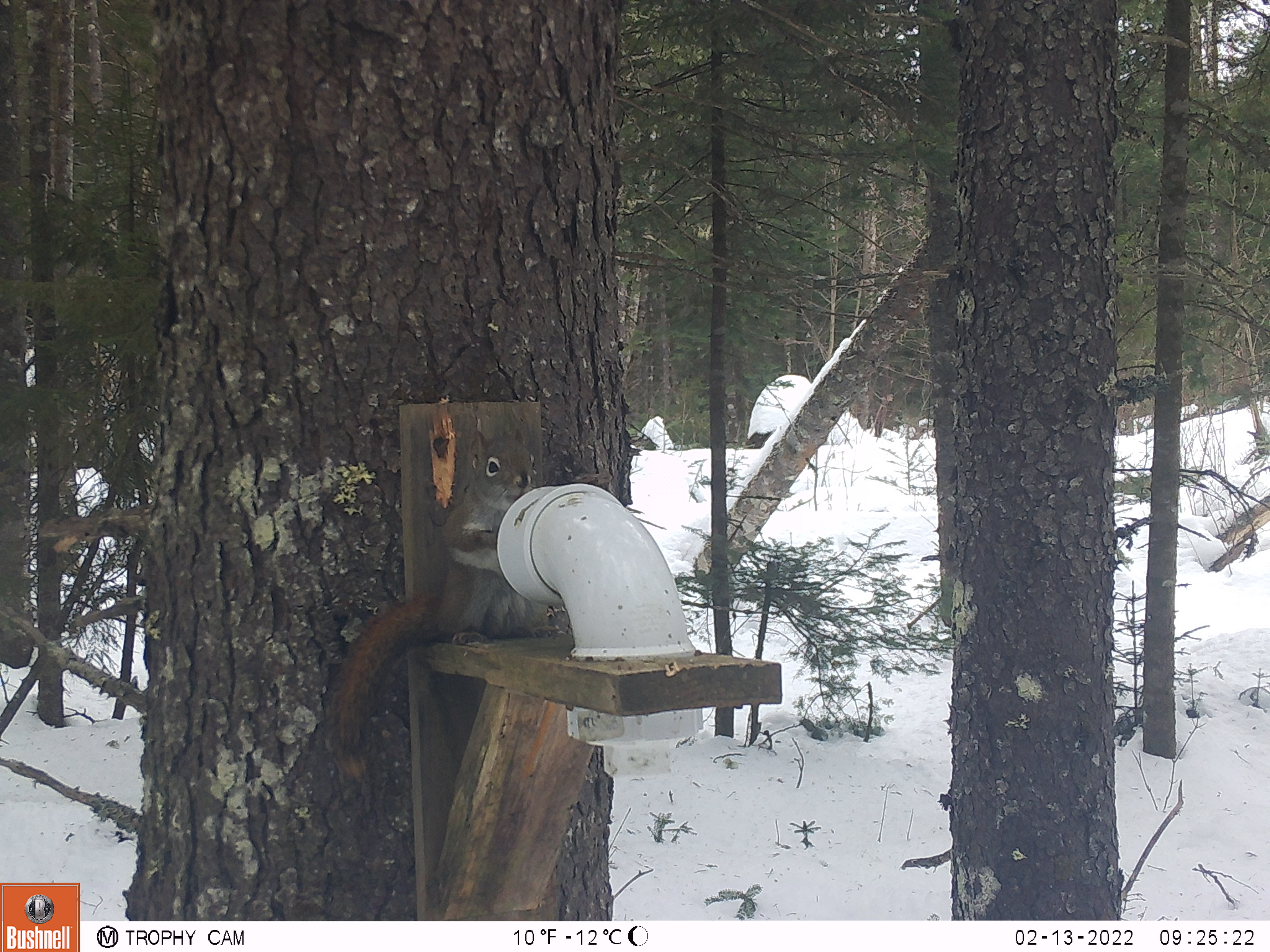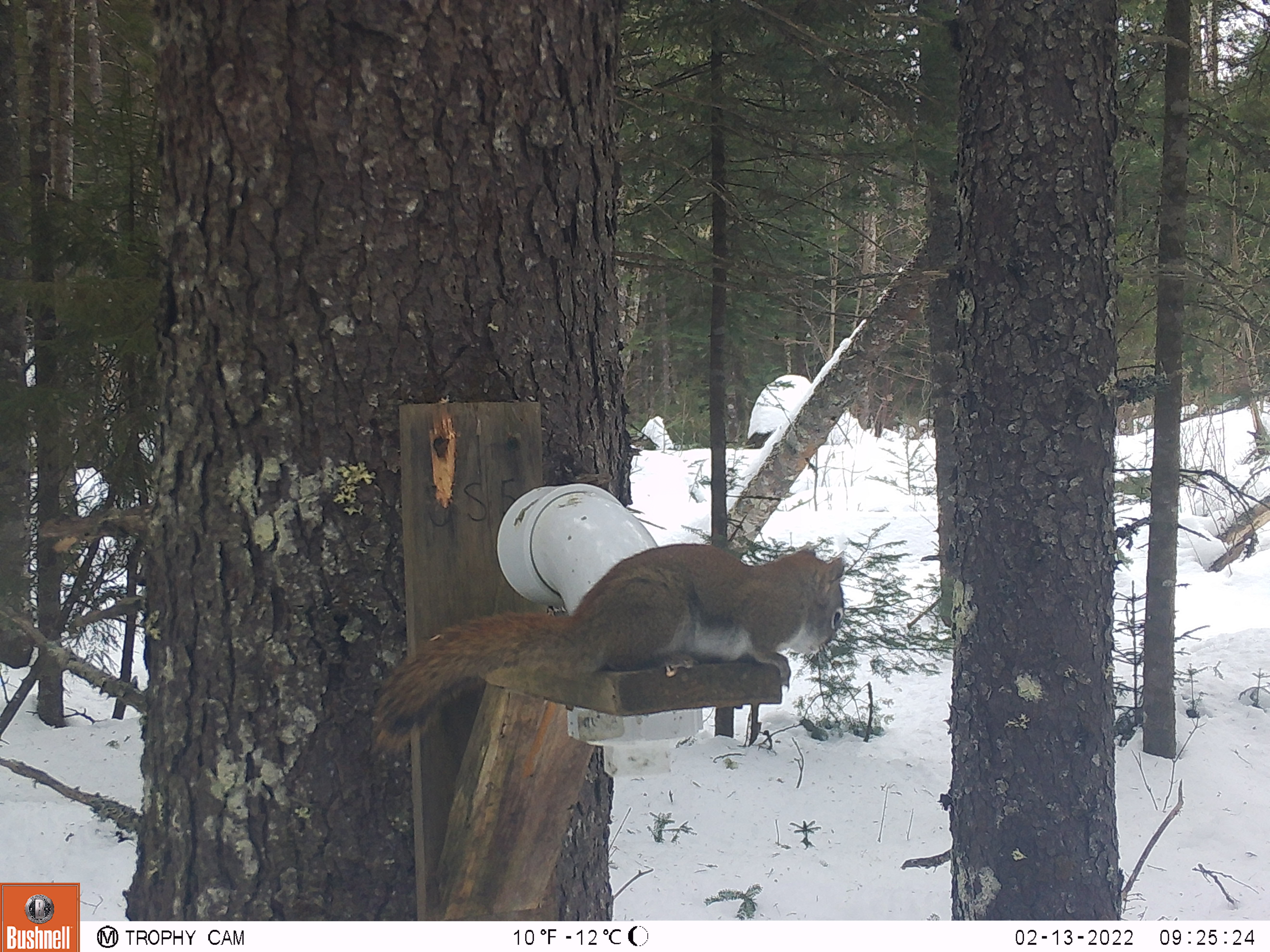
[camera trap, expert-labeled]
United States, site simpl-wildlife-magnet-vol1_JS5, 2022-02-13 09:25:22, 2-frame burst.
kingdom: Animalia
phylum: Chordata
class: Mammalia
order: Rodentia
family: Sciuridae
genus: Tamiasciurus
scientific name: Tamiasciurus hudsonicus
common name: red squirrel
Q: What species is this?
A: Red squirrel (Tamiasciurus hudsonicus).